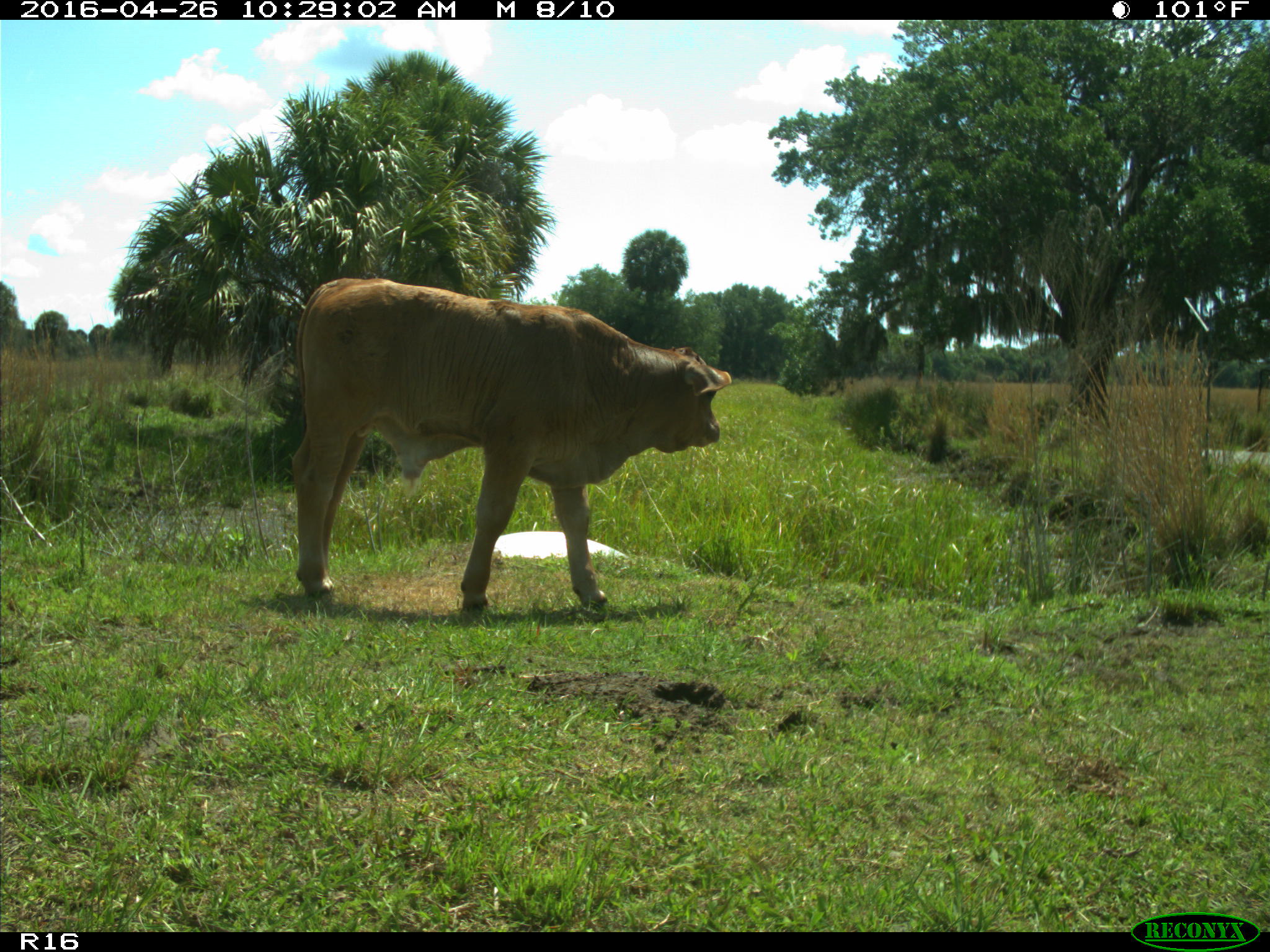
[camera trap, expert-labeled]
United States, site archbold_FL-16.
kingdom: Animalia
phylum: Chordata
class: Mammalia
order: Artiodactyla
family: Bovidae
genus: Bos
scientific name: Bos taurus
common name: domestic cow